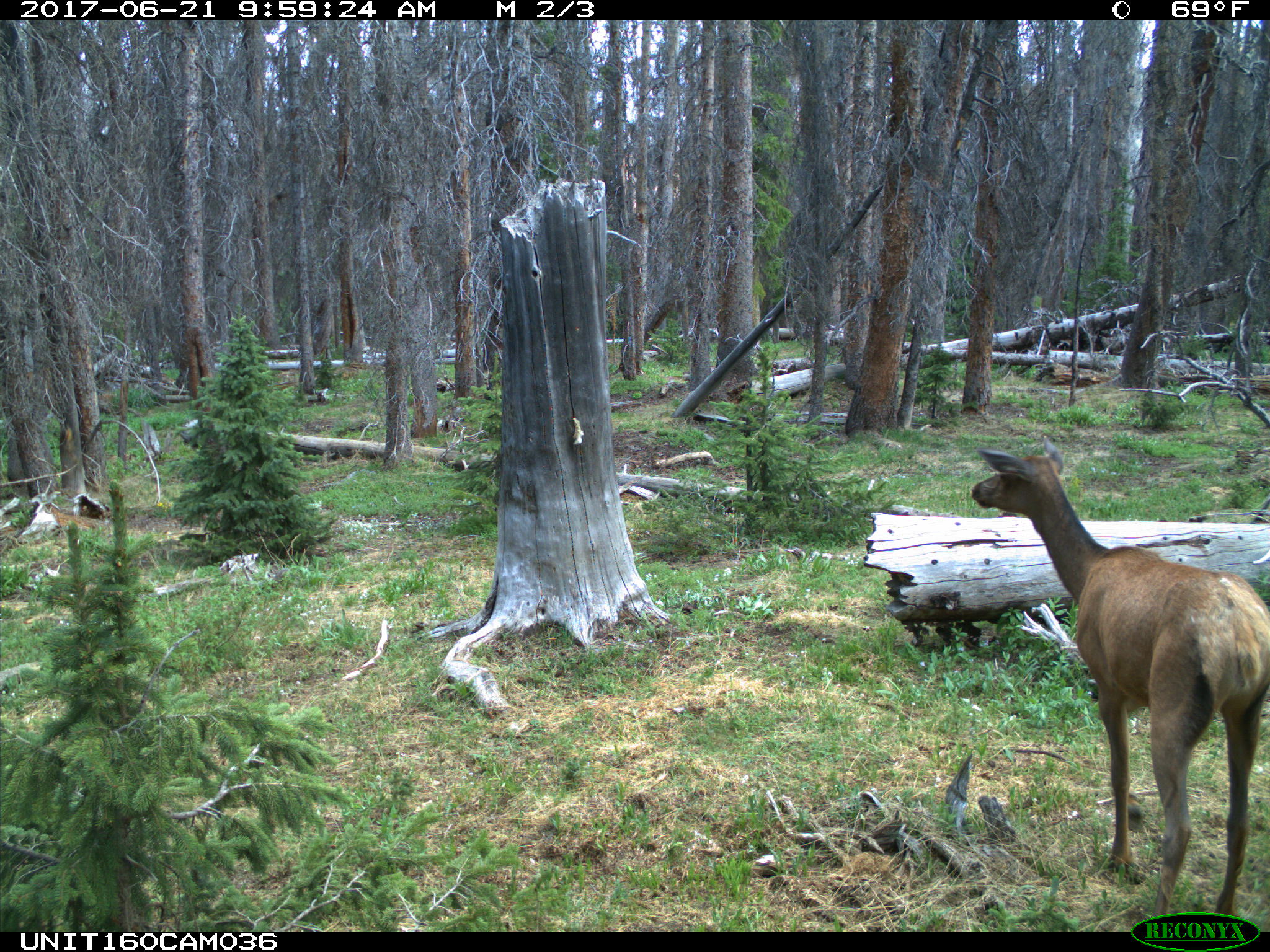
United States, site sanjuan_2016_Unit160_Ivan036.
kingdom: Animalia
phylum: Chordata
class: Mammalia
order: Artiodactyla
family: Cervidae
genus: Cervus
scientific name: Cervus elaphus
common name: red deer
Cervus elaphus (red deer).